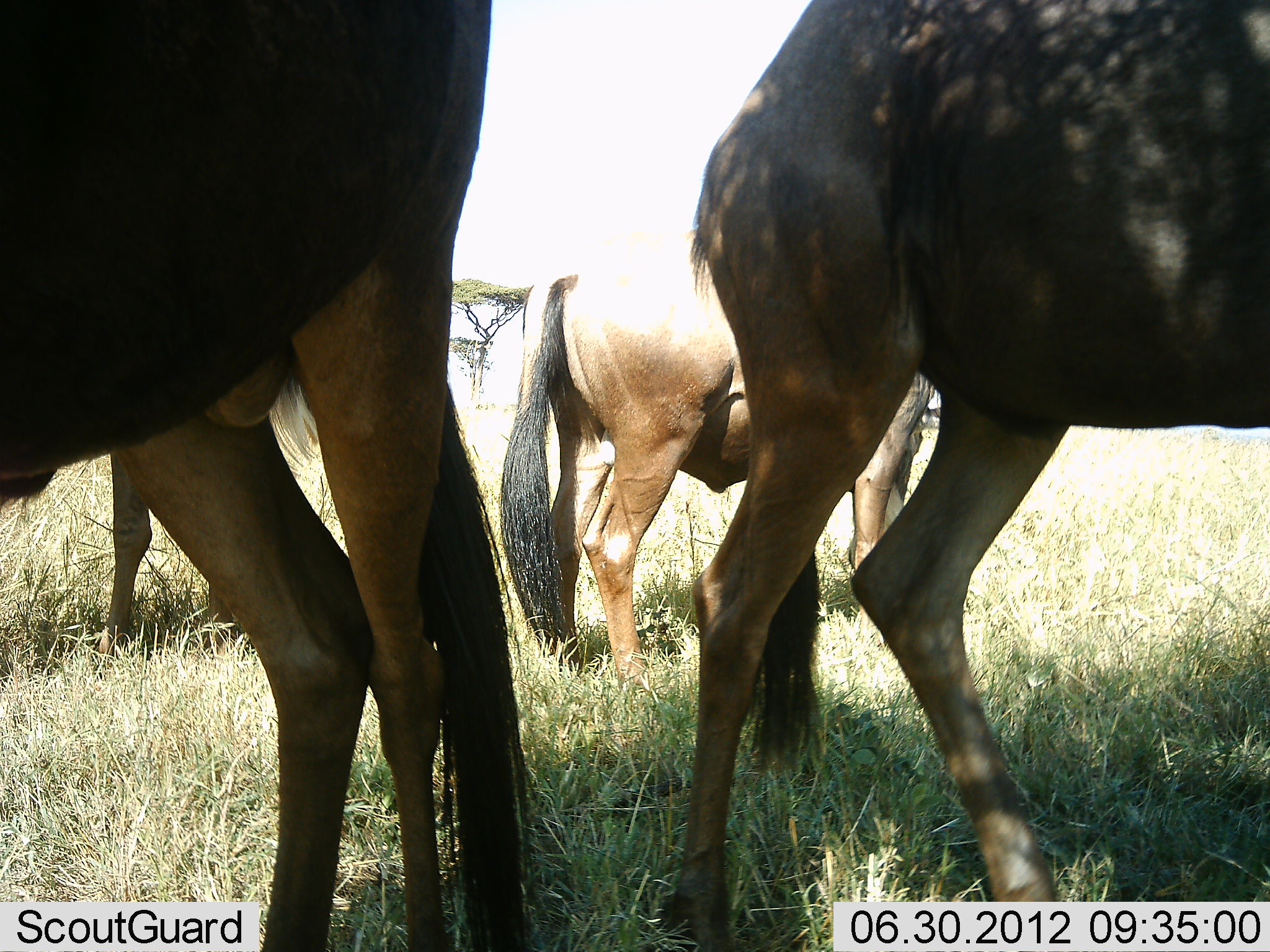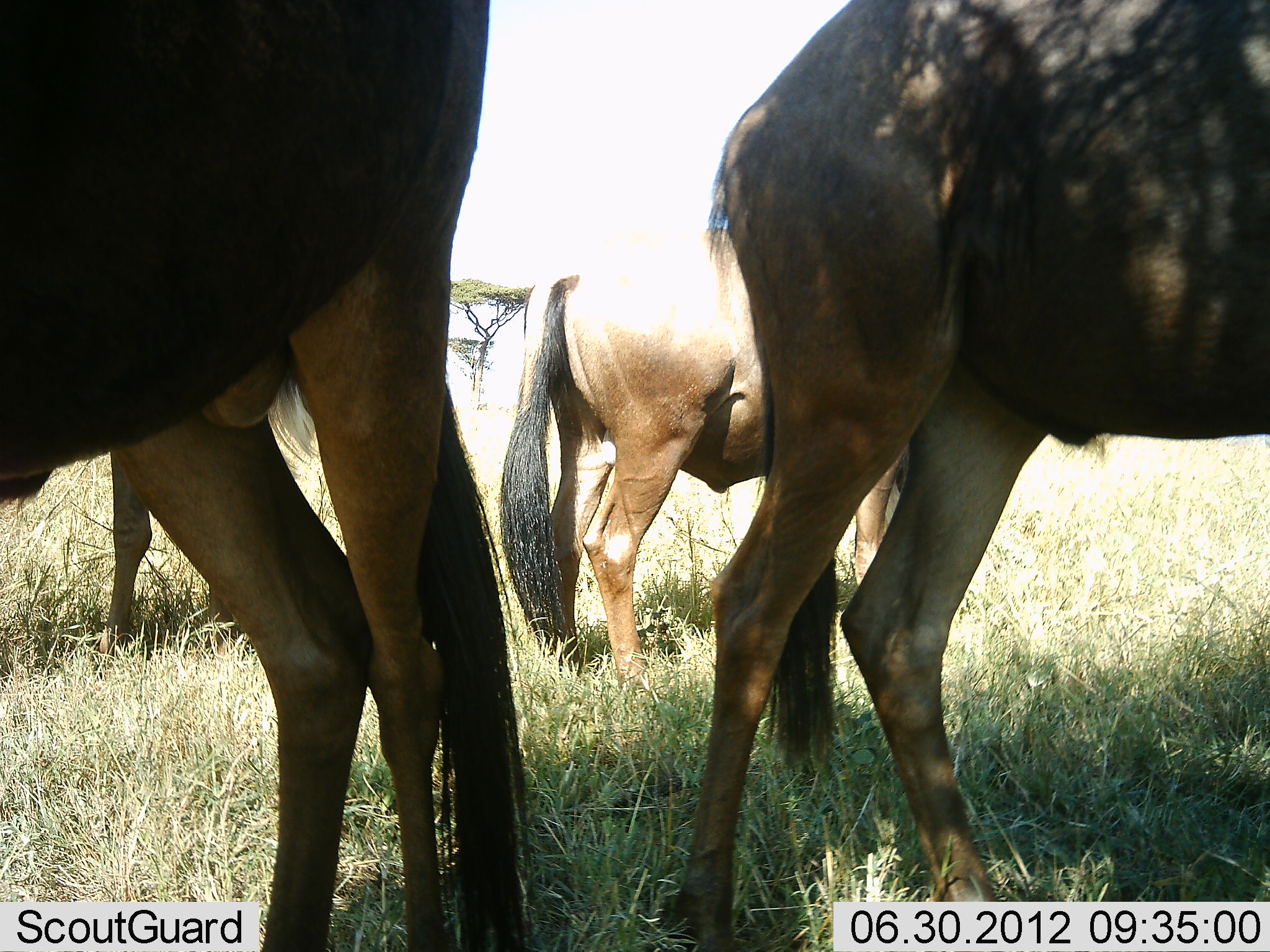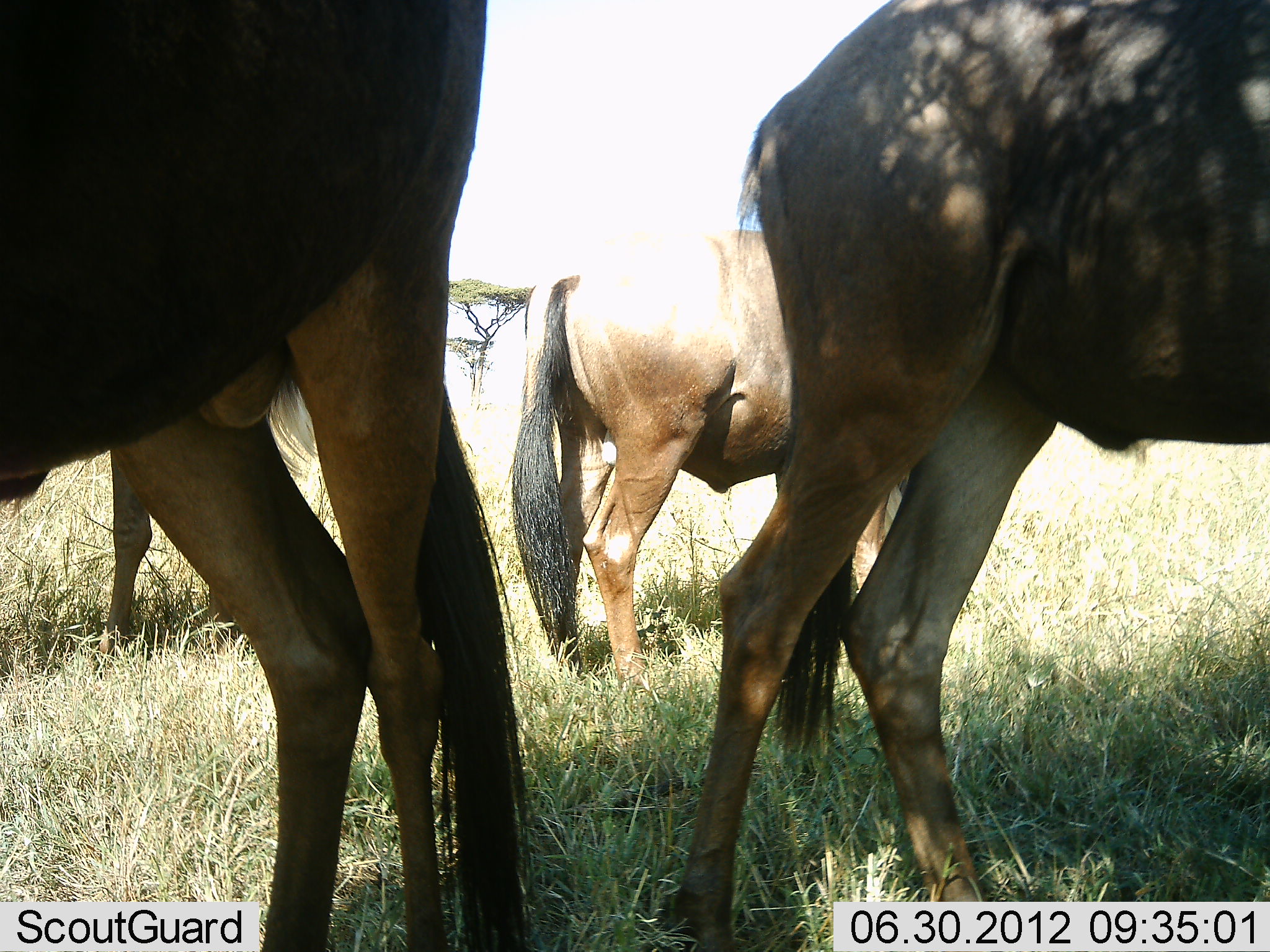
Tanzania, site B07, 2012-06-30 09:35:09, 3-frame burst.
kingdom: Animalia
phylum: Chordata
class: Mammalia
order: Artiodactyla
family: Bovidae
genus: Connochaetes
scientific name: Connochaetes taurinus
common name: blue wildebeest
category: wildebeest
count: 4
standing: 90%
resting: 0%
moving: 0%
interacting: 0%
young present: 0%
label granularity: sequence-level